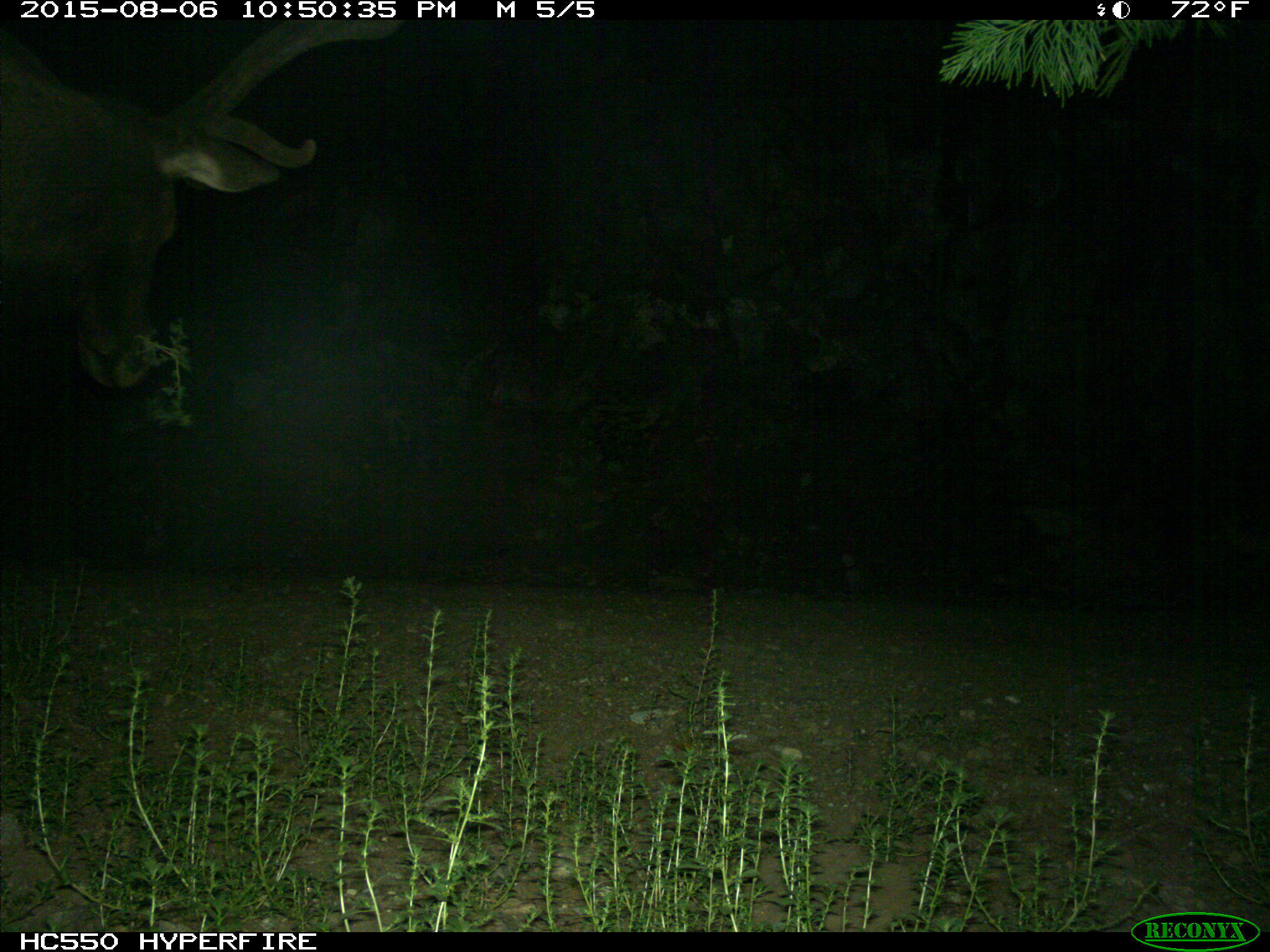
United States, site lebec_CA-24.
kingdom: Animalia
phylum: Chordata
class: Mammalia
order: Artiodactyla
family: Cervidae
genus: Cervus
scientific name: Cervus canadensis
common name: elk